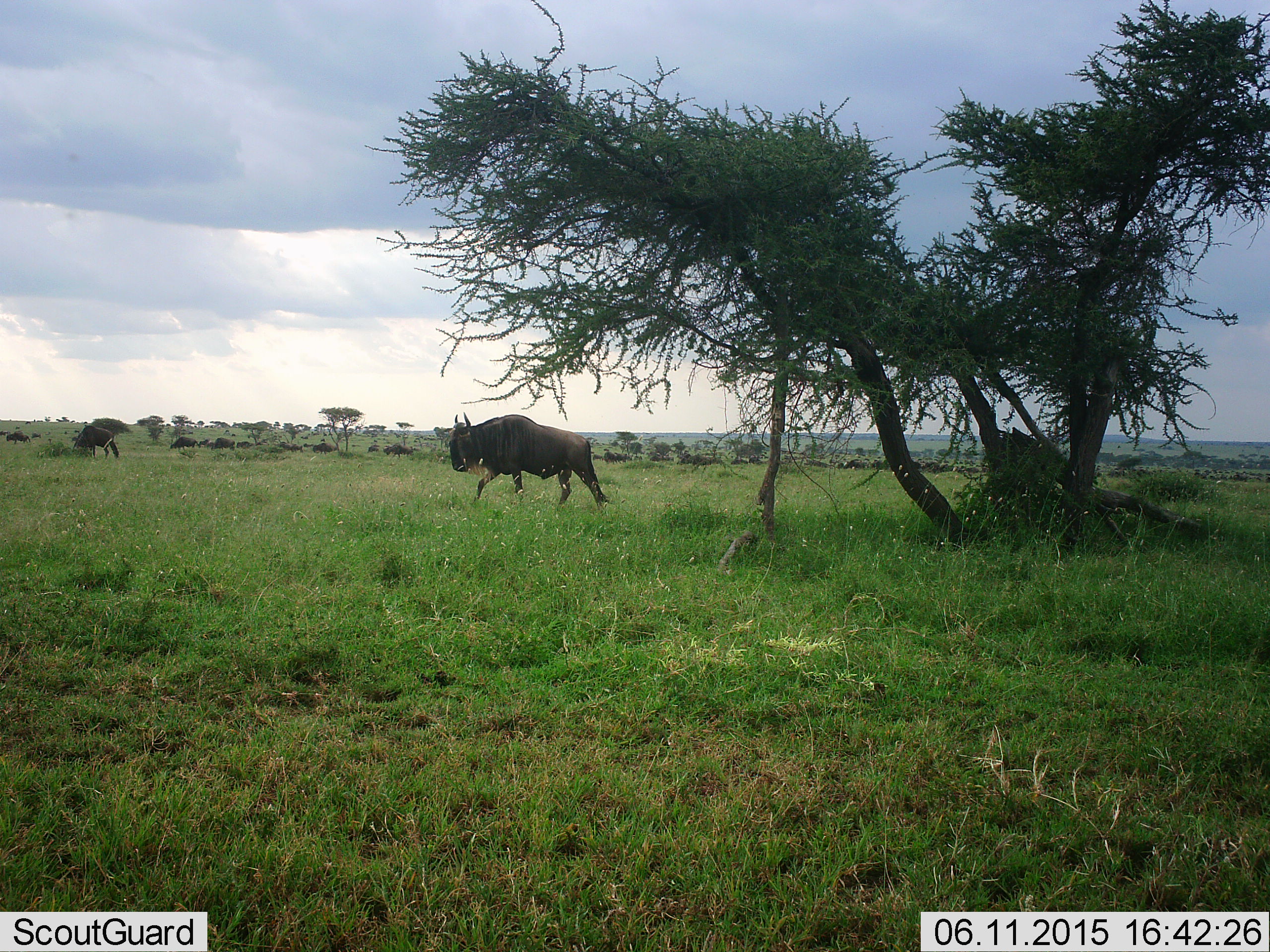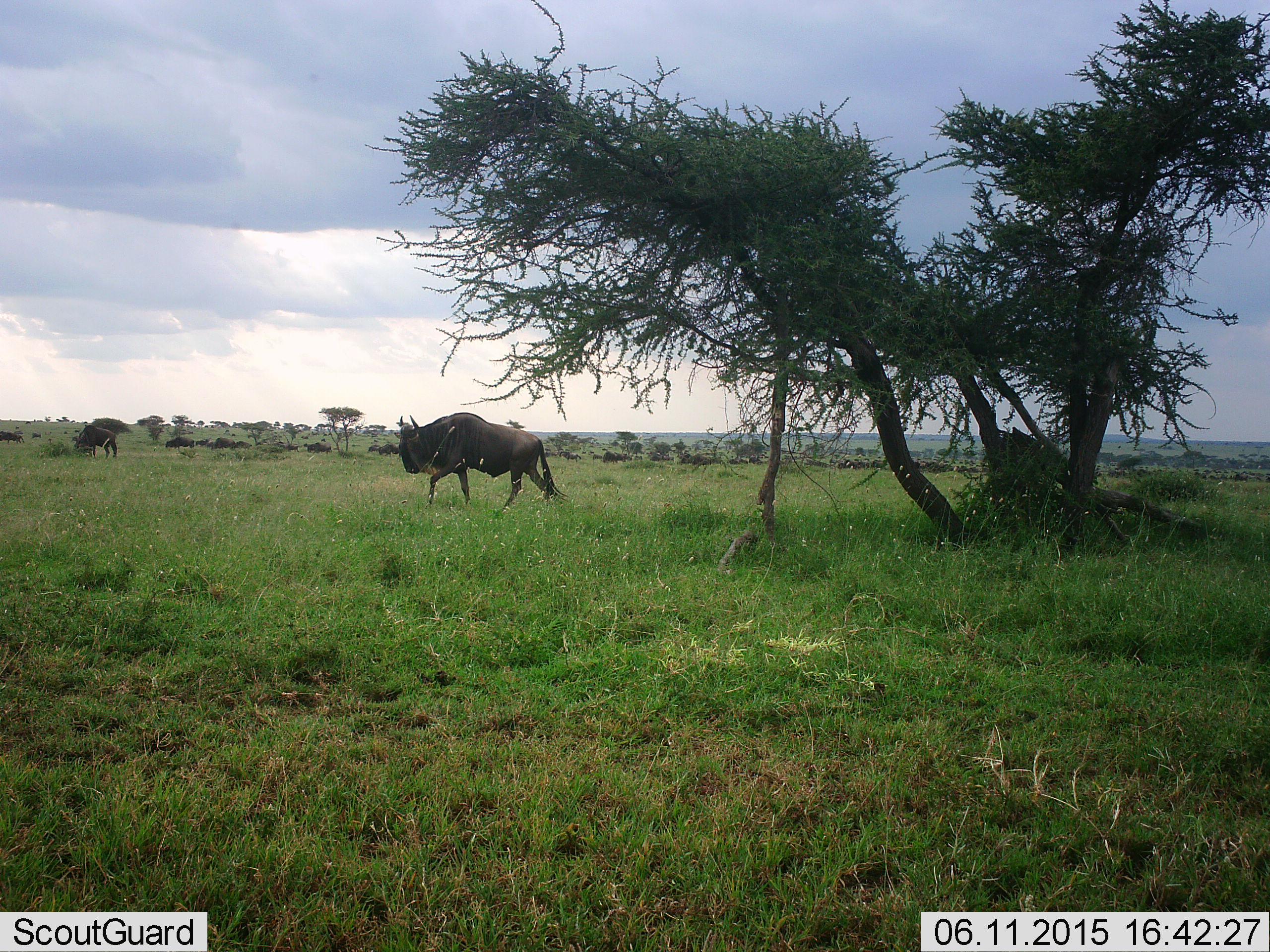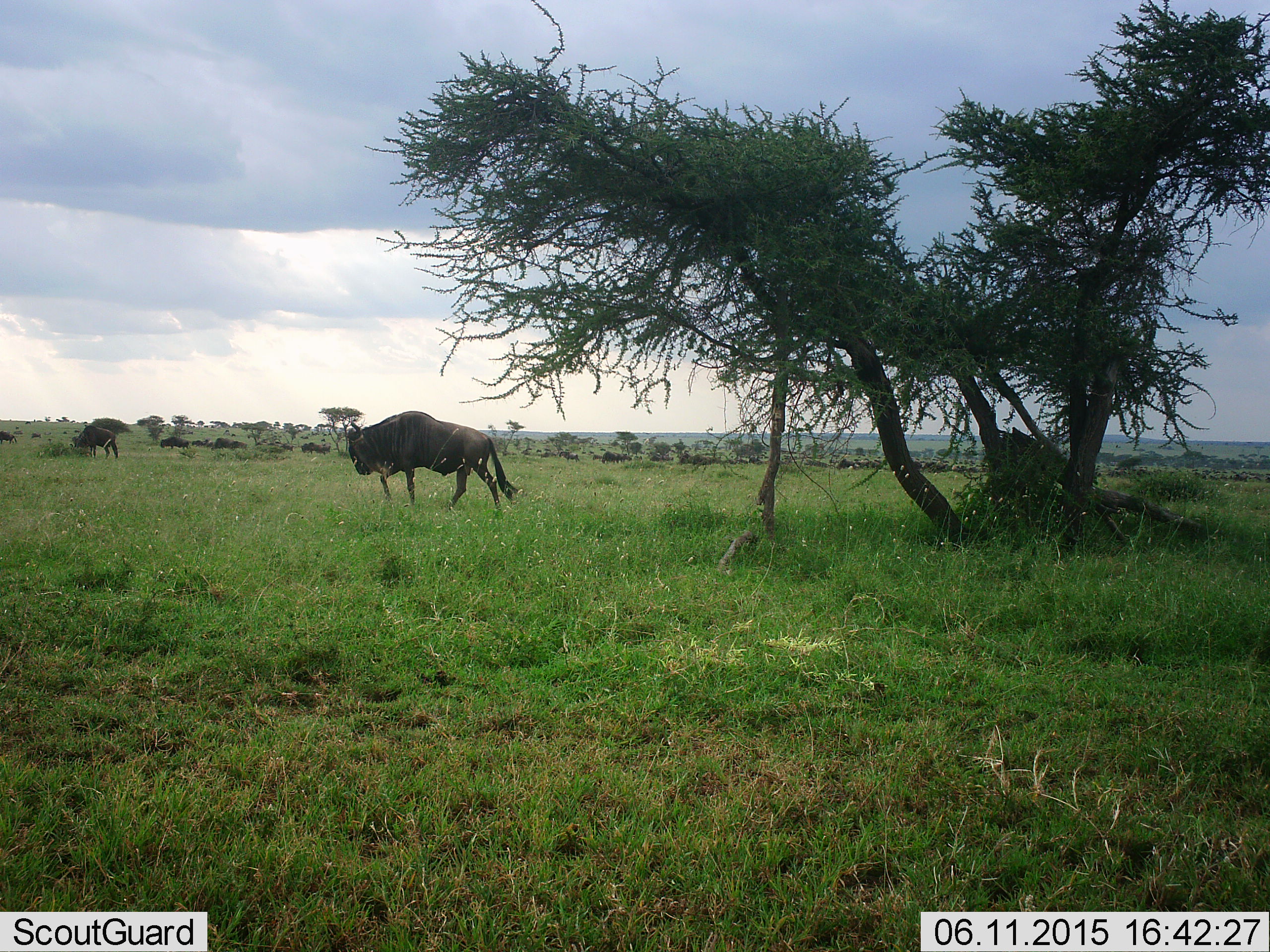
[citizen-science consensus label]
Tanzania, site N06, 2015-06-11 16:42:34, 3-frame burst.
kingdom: Animalia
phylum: Chordata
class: Mammalia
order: Artiodactyla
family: Bovidae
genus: Connochaetes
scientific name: Connochaetes taurinus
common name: blue wildebeest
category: wildebeest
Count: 11-50.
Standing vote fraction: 40%.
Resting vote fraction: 10%.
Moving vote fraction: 100%.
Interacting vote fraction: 10%.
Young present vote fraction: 0%.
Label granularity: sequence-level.